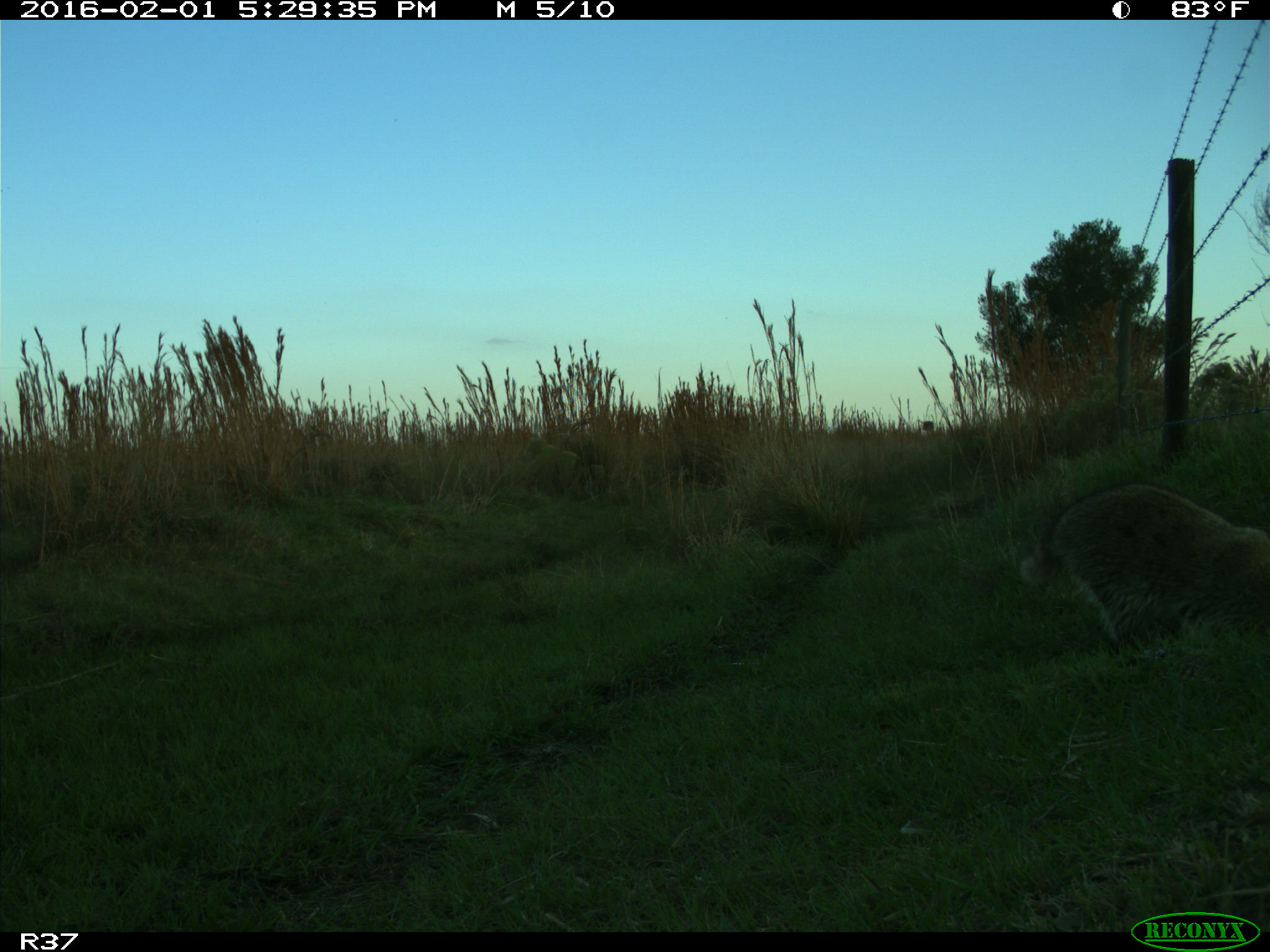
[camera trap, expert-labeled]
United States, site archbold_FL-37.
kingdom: Animalia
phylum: Chordata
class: Mammalia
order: Carnivora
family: Procyonidae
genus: Procyon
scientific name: Procyon lotor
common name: common raccoon